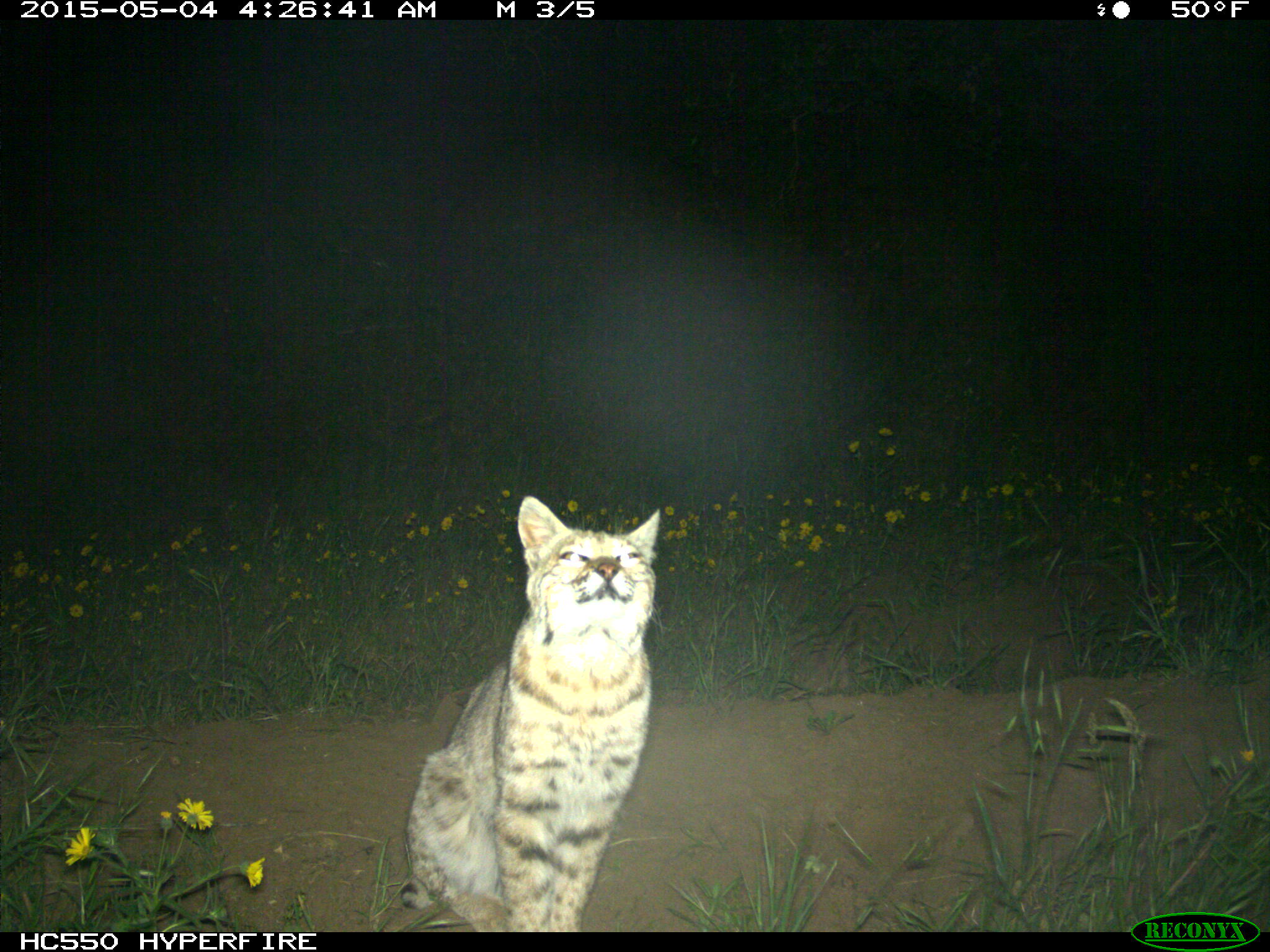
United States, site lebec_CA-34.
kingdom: Animalia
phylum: Chordata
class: Mammalia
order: Carnivora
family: Felidae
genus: Lynx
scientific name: Lynx rufus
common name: bobcat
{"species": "Lynx rufus (bobcat)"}